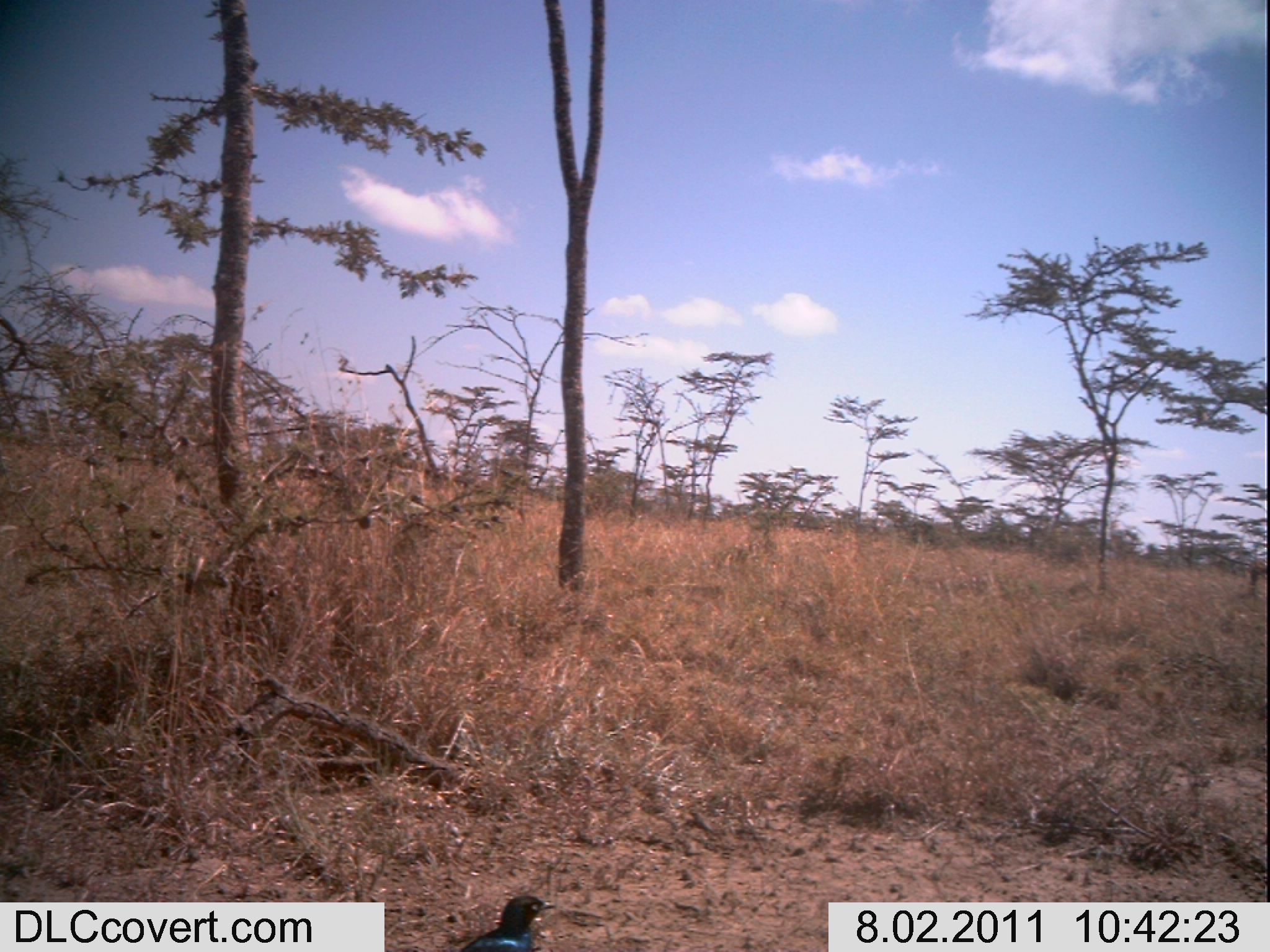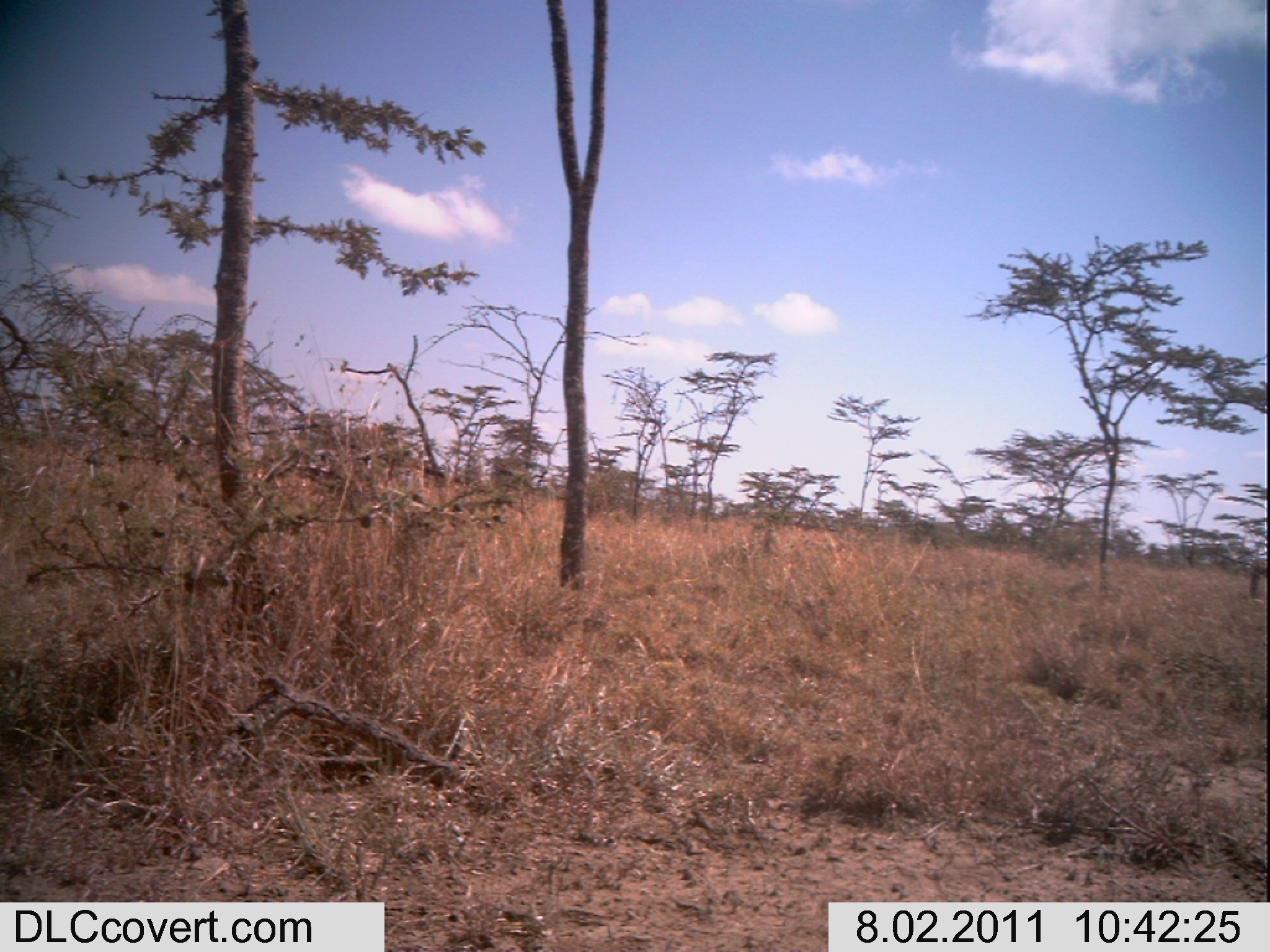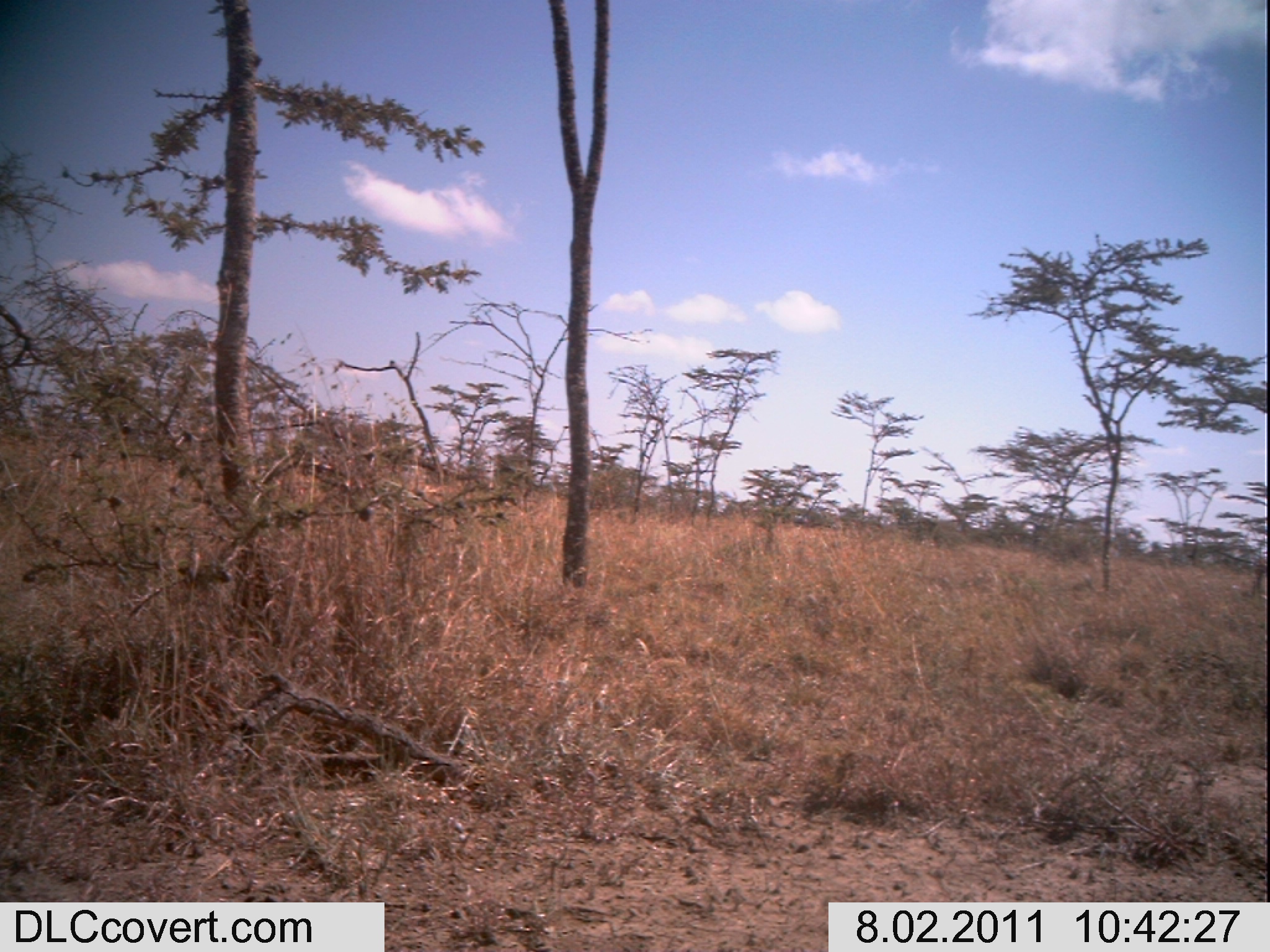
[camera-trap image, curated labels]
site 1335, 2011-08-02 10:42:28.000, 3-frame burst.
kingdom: Animalia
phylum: Chordata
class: Aves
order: Passeriformes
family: Sturnidae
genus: Lamprotornis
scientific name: Lamprotornis superbus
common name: superb starling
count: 1